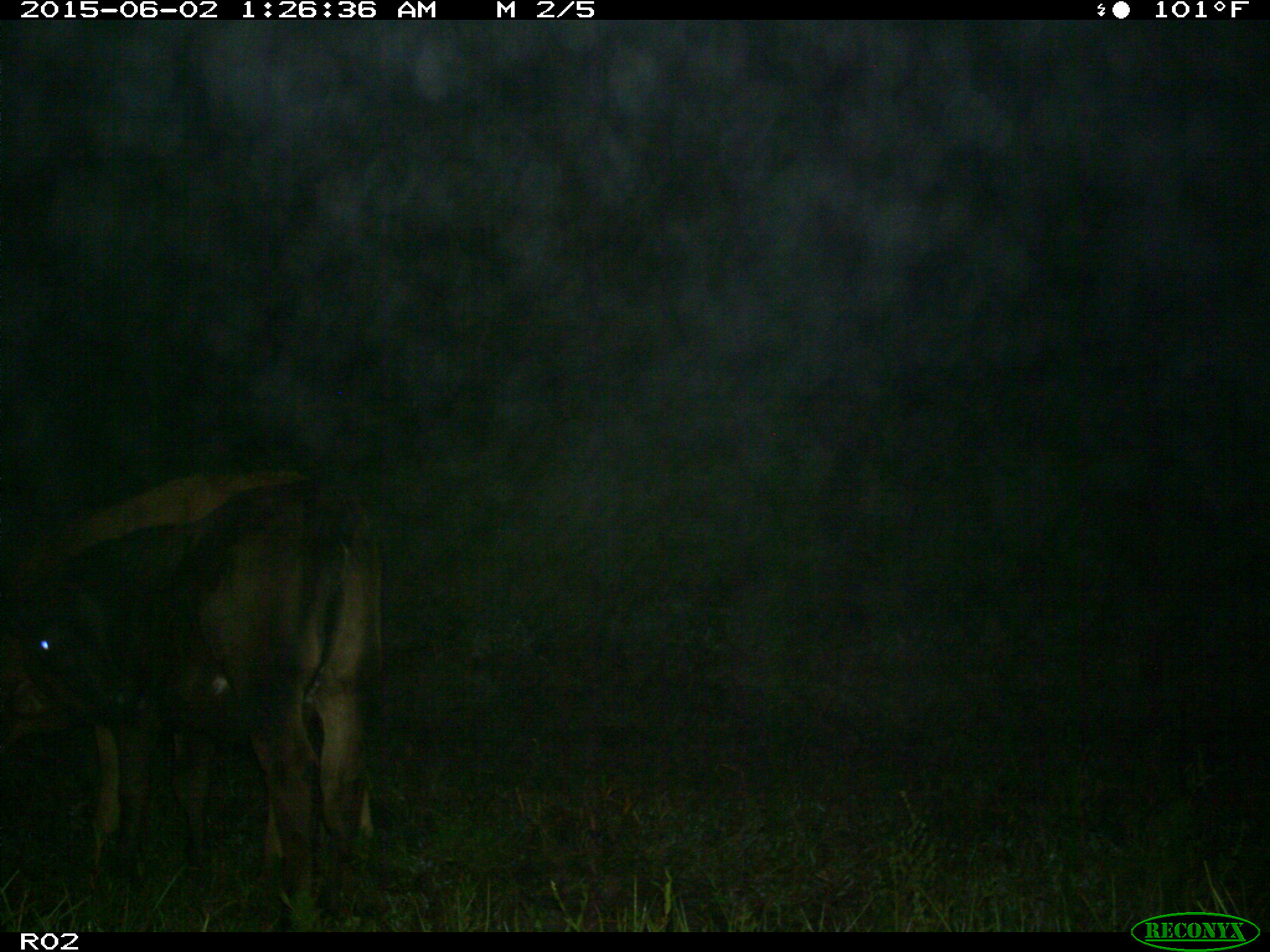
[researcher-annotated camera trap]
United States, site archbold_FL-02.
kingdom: Animalia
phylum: Chordata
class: Mammalia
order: Artiodactyla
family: Bovidae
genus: Bos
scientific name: Bos taurus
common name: domestic cow